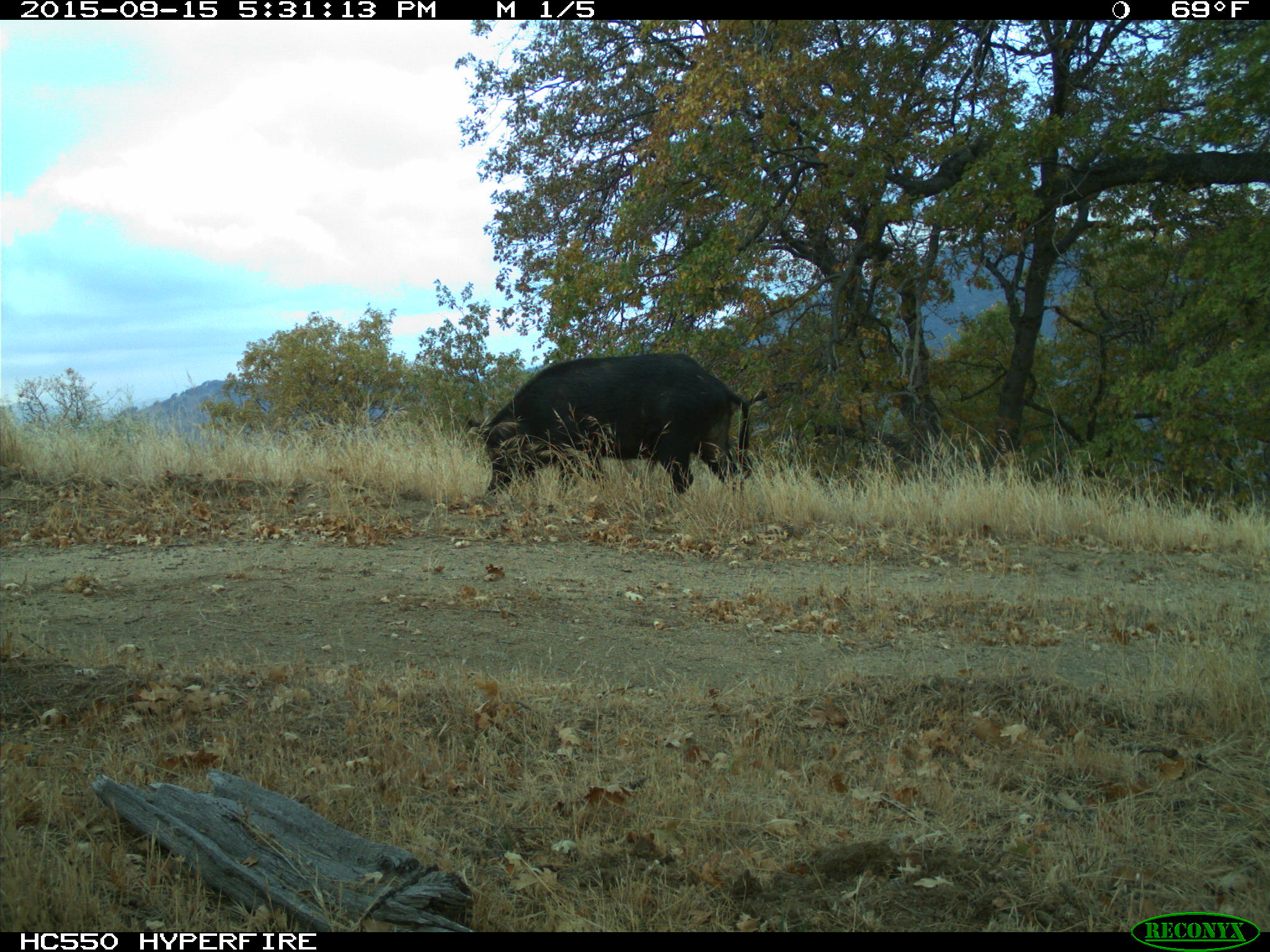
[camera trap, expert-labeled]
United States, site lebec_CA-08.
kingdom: Animalia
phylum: Chordata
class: Mammalia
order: Artiodactyla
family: Suidae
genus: Sus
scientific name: Sus scrofa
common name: wild boar